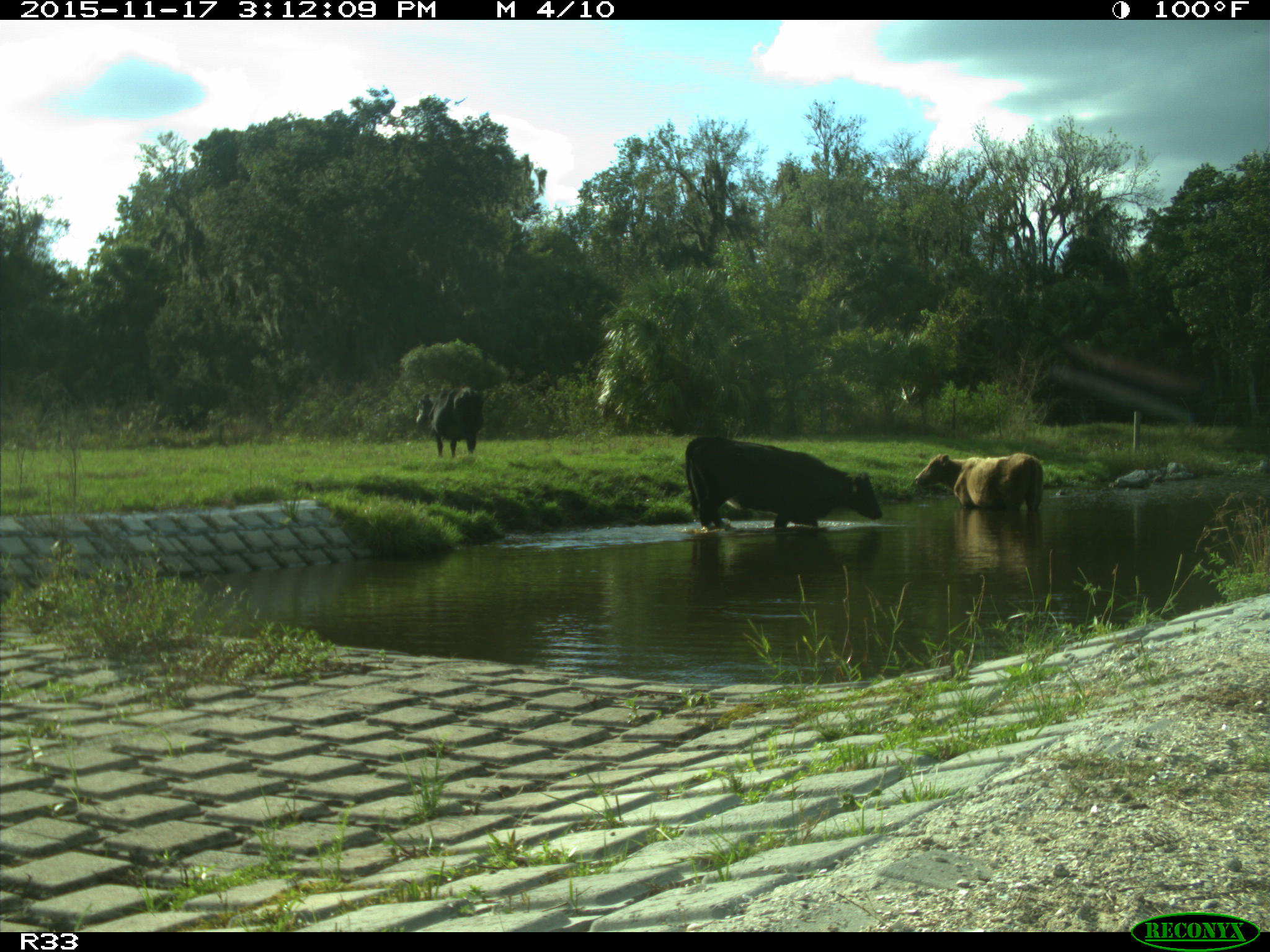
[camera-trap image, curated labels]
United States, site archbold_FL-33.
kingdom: Animalia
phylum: Chordata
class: Mammalia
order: Artiodactyla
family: Bovidae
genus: Bos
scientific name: Bos taurus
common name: domestic cow